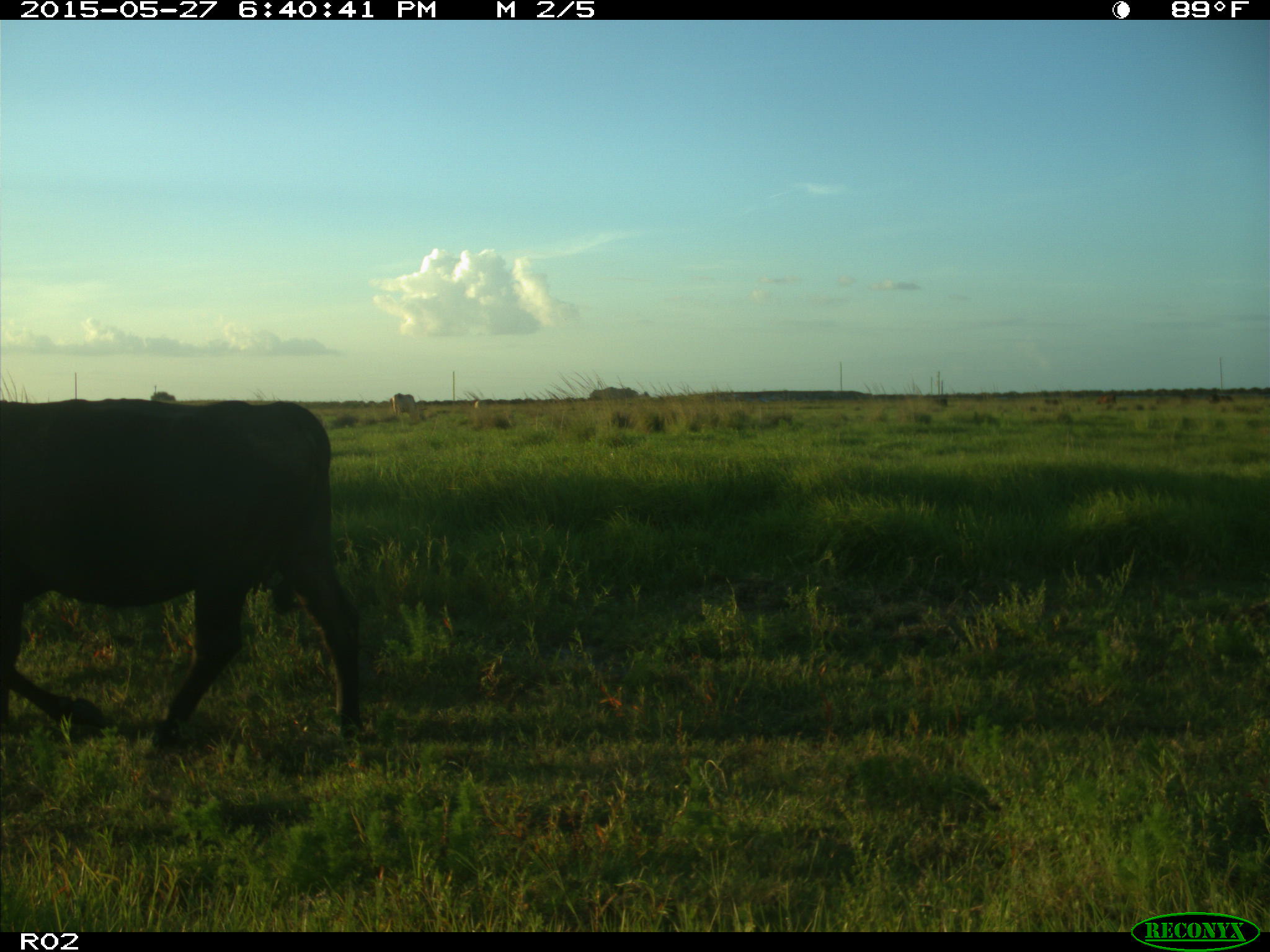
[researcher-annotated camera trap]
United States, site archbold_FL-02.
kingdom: Animalia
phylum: Chordata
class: Mammalia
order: Artiodactyla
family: Bovidae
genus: Bos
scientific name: Bos taurus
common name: domestic cow